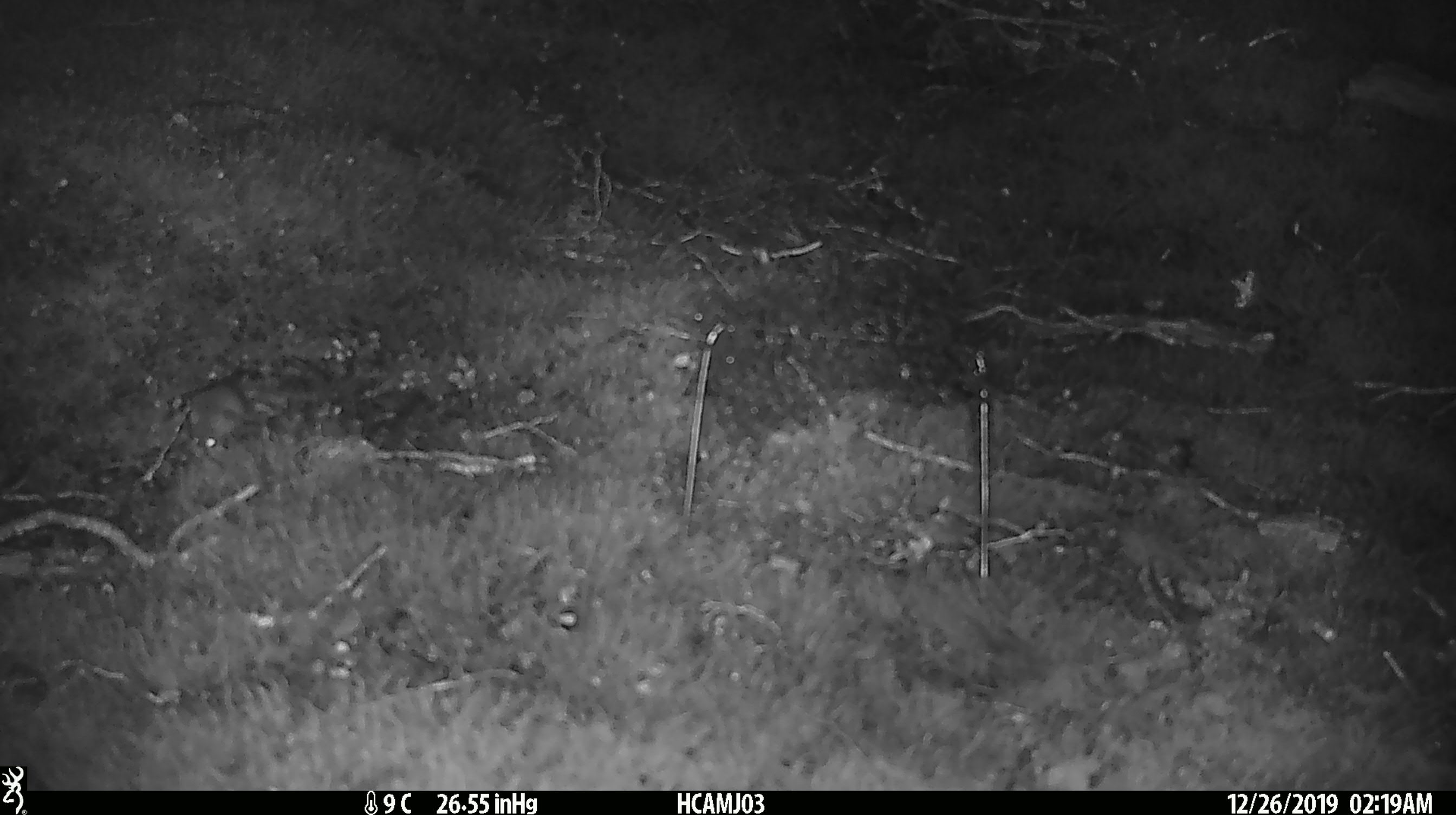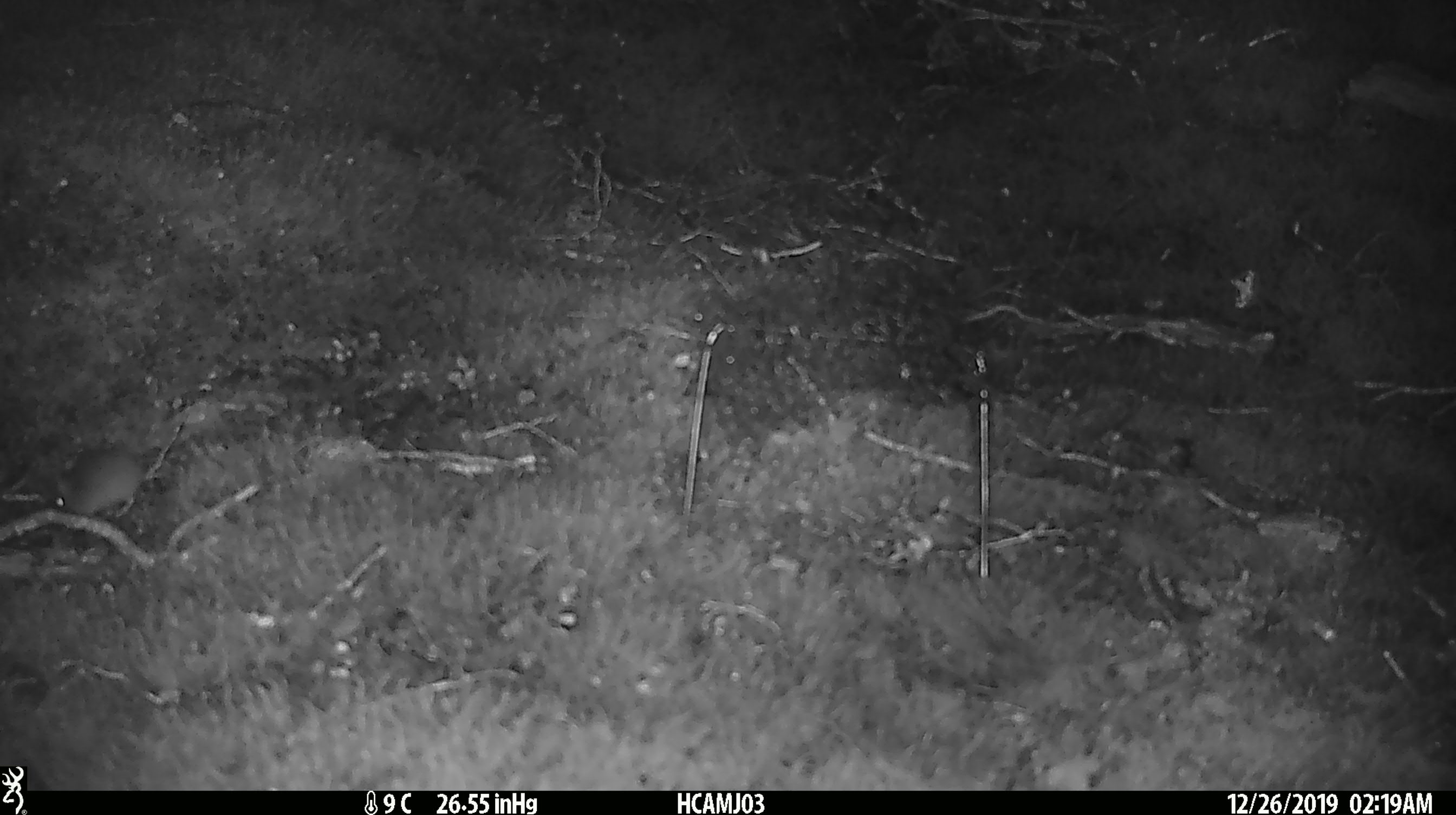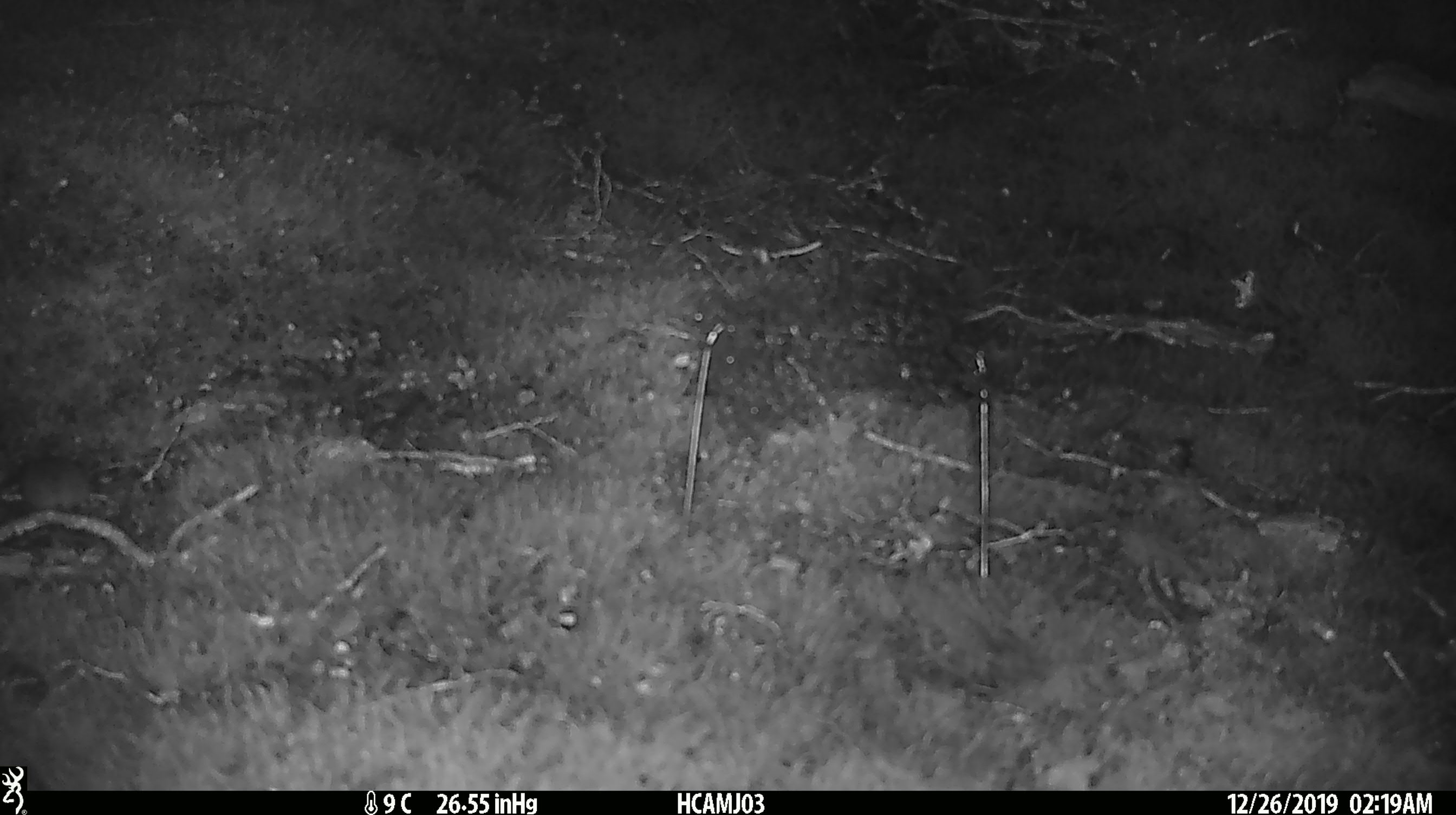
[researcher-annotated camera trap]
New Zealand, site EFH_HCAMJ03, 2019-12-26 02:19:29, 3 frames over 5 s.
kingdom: Animalia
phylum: Chordata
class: Mammalia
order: Rodentia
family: Muridae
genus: Mus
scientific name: Mus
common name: mouse